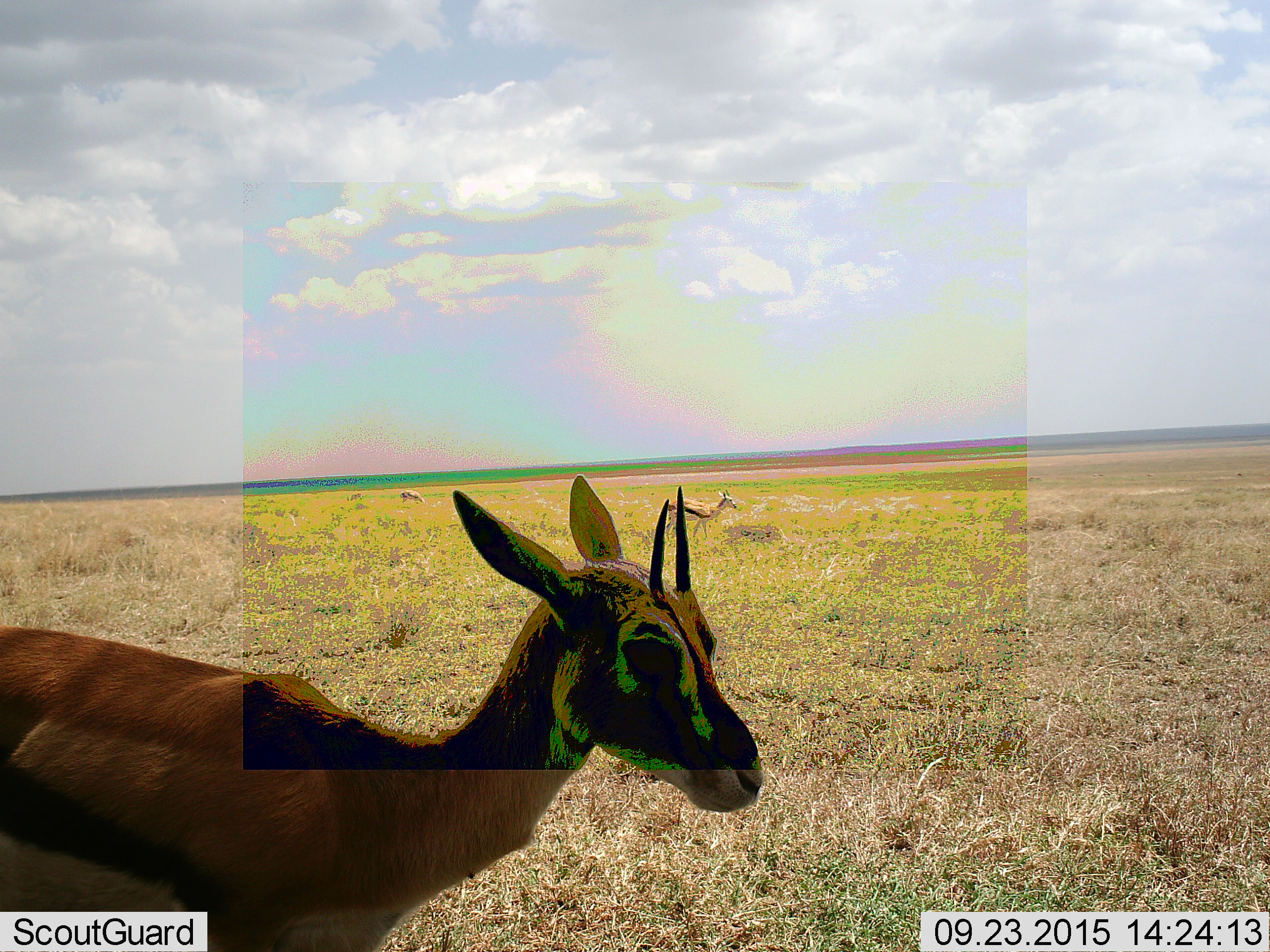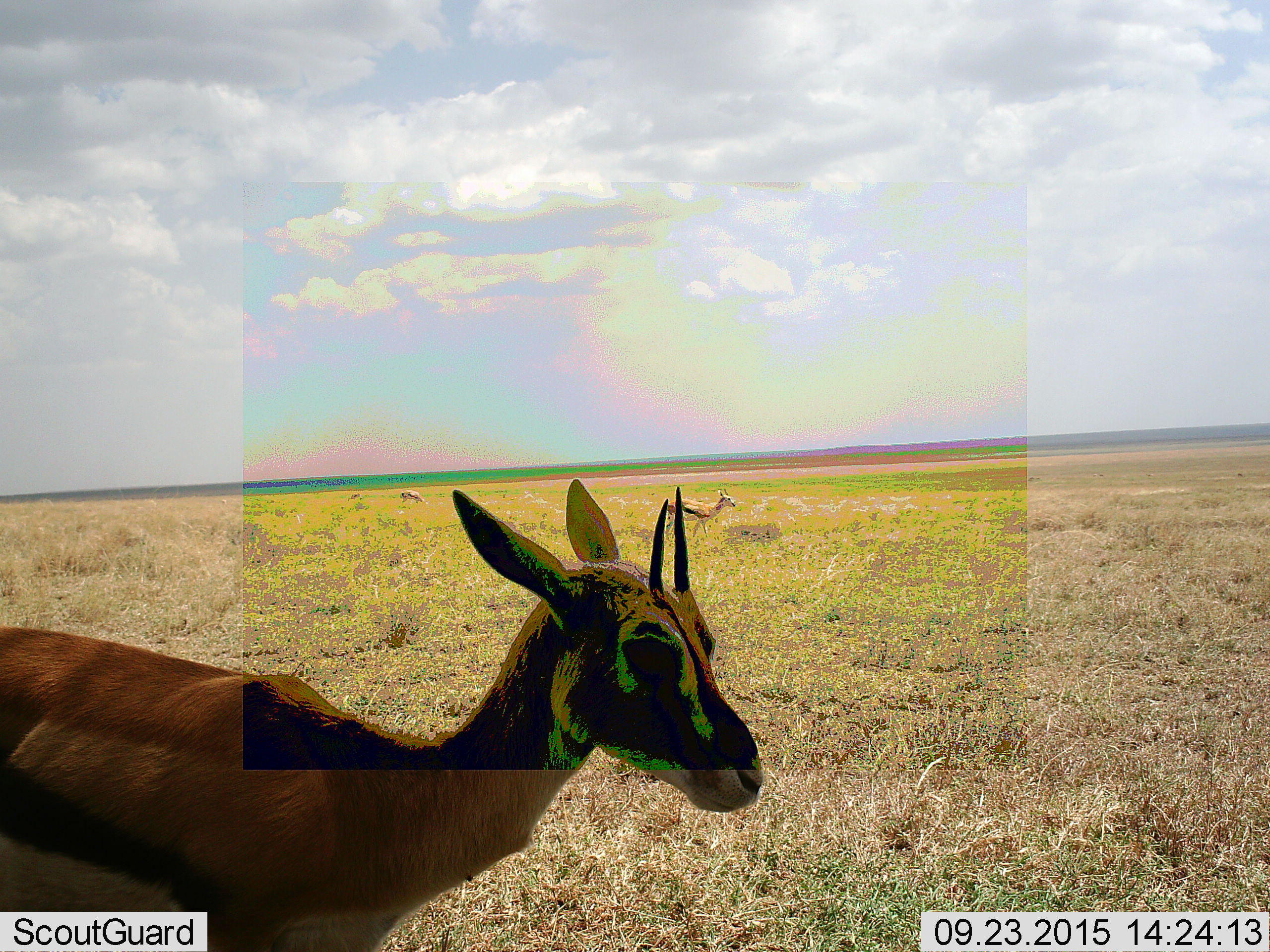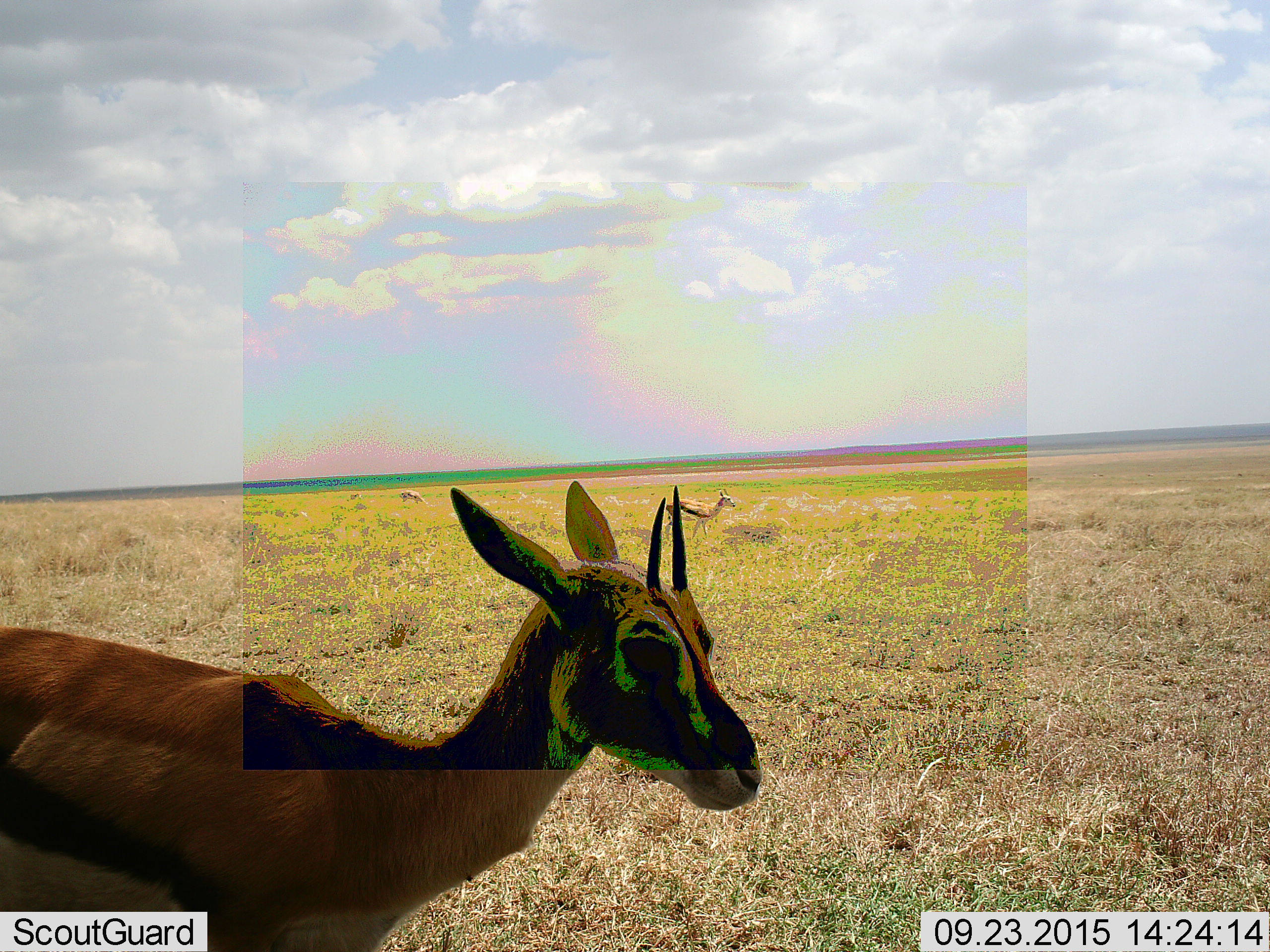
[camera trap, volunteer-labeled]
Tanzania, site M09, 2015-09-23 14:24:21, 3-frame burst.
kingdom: Animalia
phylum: Chordata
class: Mammalia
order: Artiodactyla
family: Bovidae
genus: Eudorcas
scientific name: Eudorcas thomsonii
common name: thomson's gazelle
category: gazellethomsons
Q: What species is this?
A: Gazellethomsons (thomson's gazelle) (Eudorcas thomsonii).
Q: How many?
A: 3.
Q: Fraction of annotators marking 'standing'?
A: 100%.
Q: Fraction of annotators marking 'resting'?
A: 0%.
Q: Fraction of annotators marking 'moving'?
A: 44%.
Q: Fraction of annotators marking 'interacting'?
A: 0%.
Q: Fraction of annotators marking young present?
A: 22%.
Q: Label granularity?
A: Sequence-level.